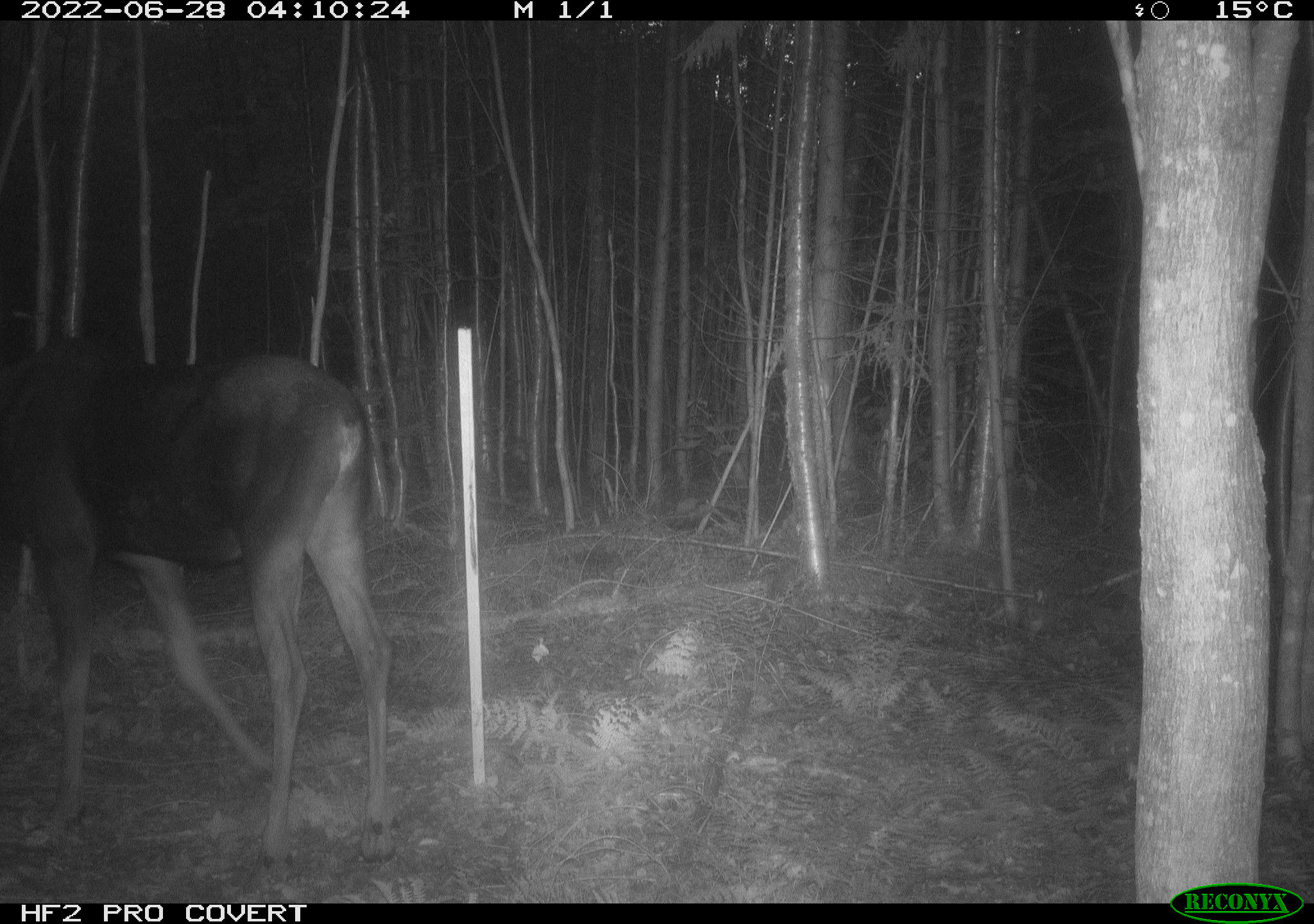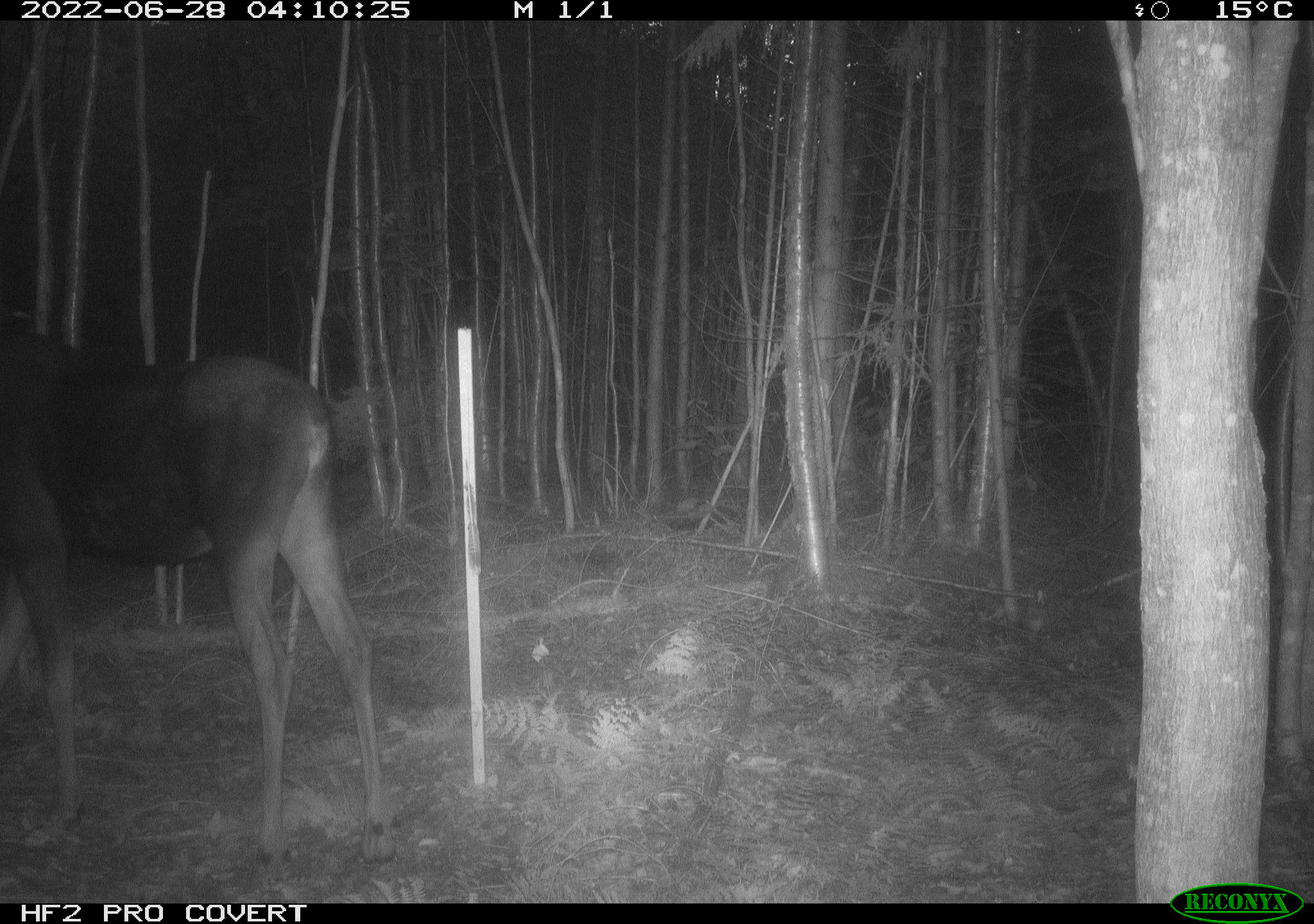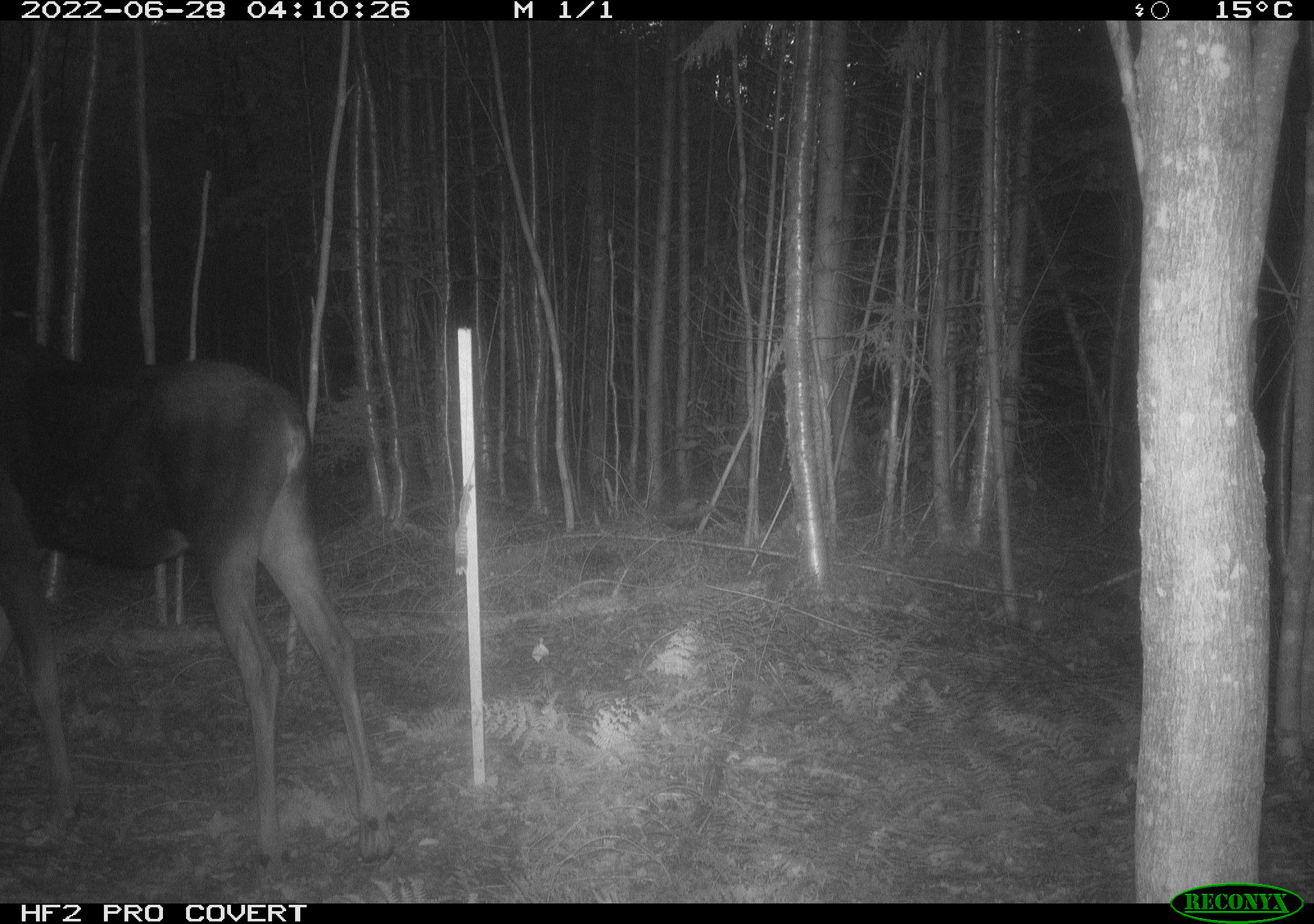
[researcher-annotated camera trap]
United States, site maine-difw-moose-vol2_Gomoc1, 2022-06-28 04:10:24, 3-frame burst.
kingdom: Animalia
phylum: Chordata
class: Mammalia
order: Artiodactyla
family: Cervidae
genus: Alces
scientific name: Alces alces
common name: moose